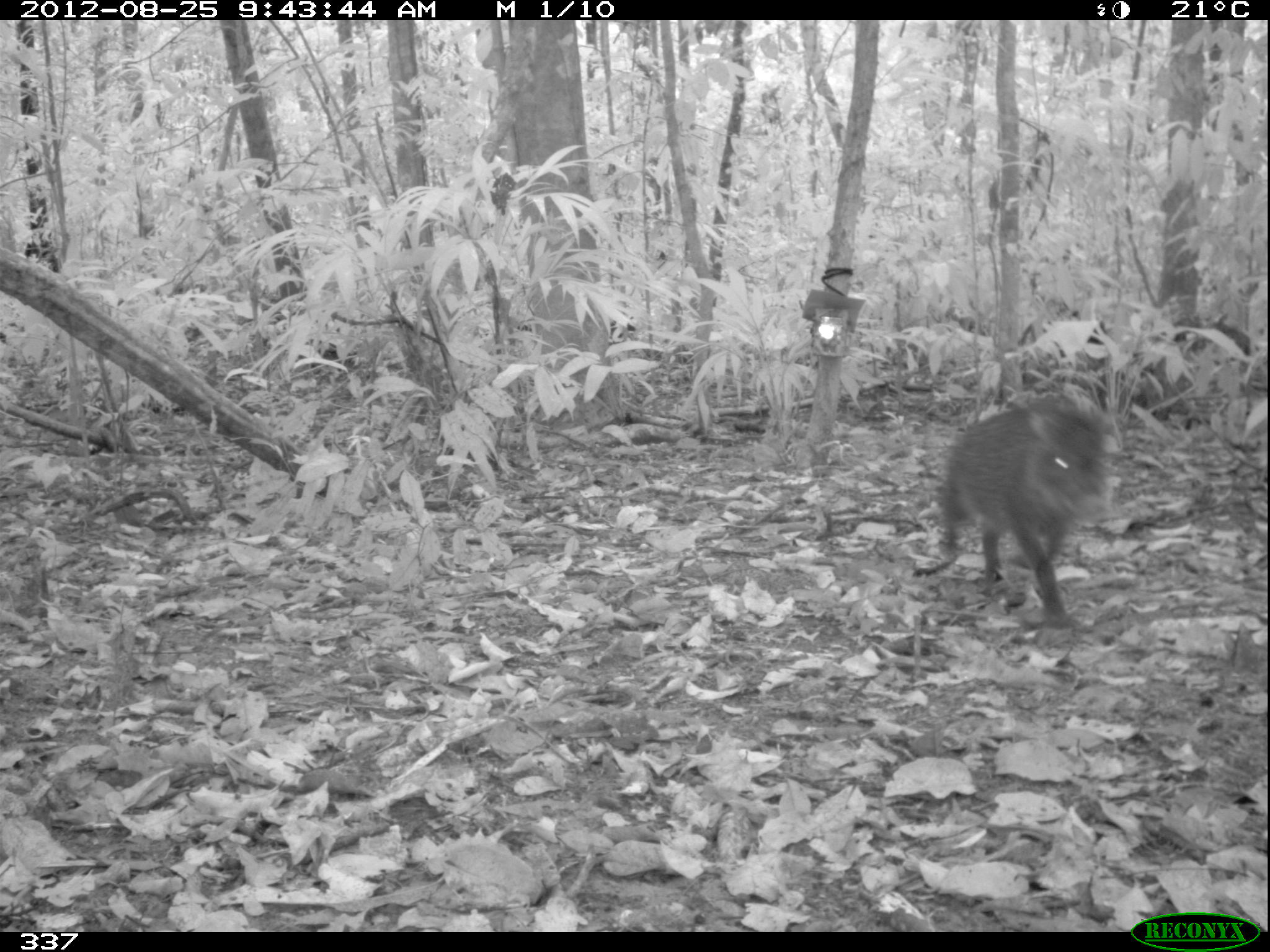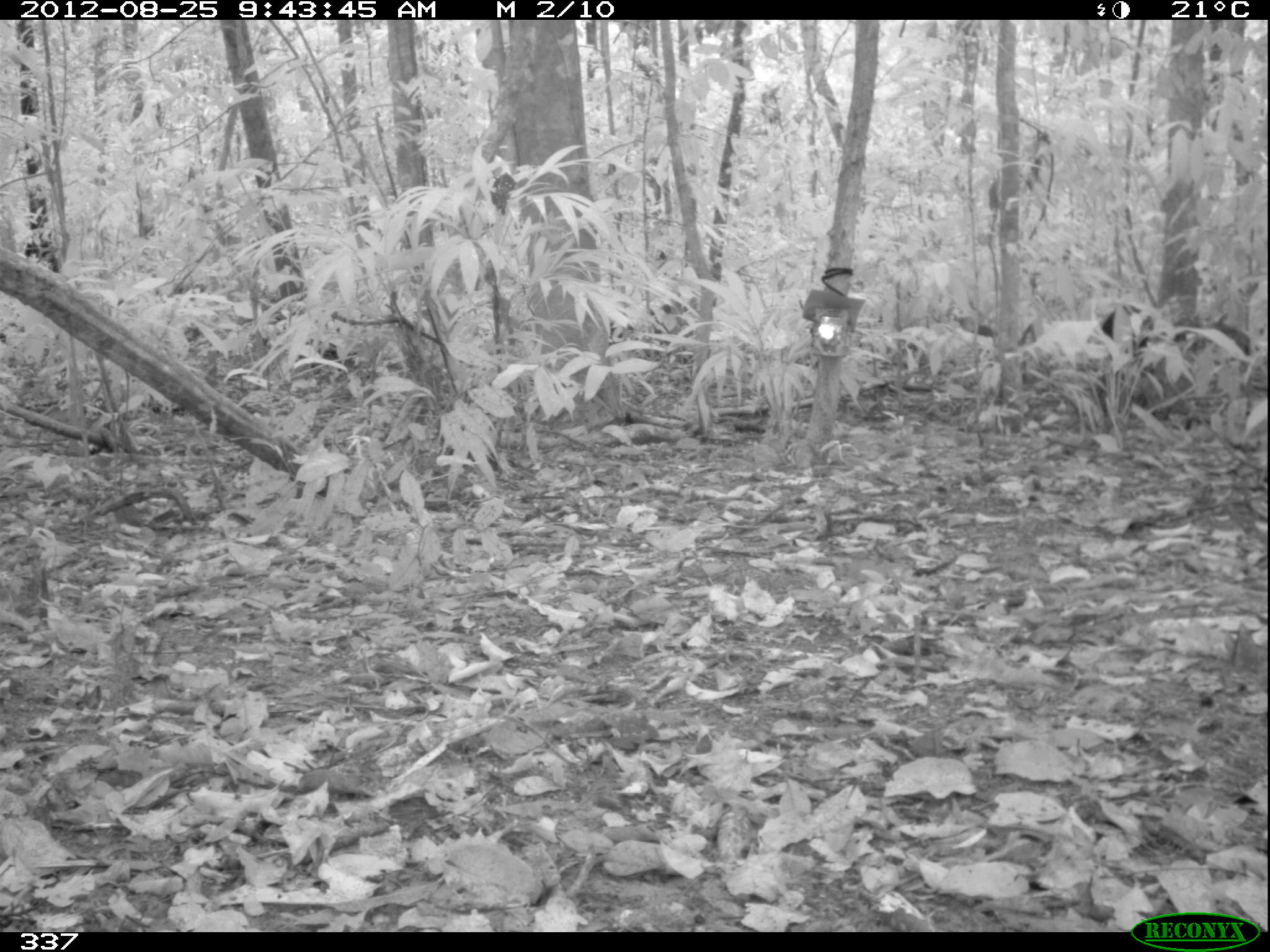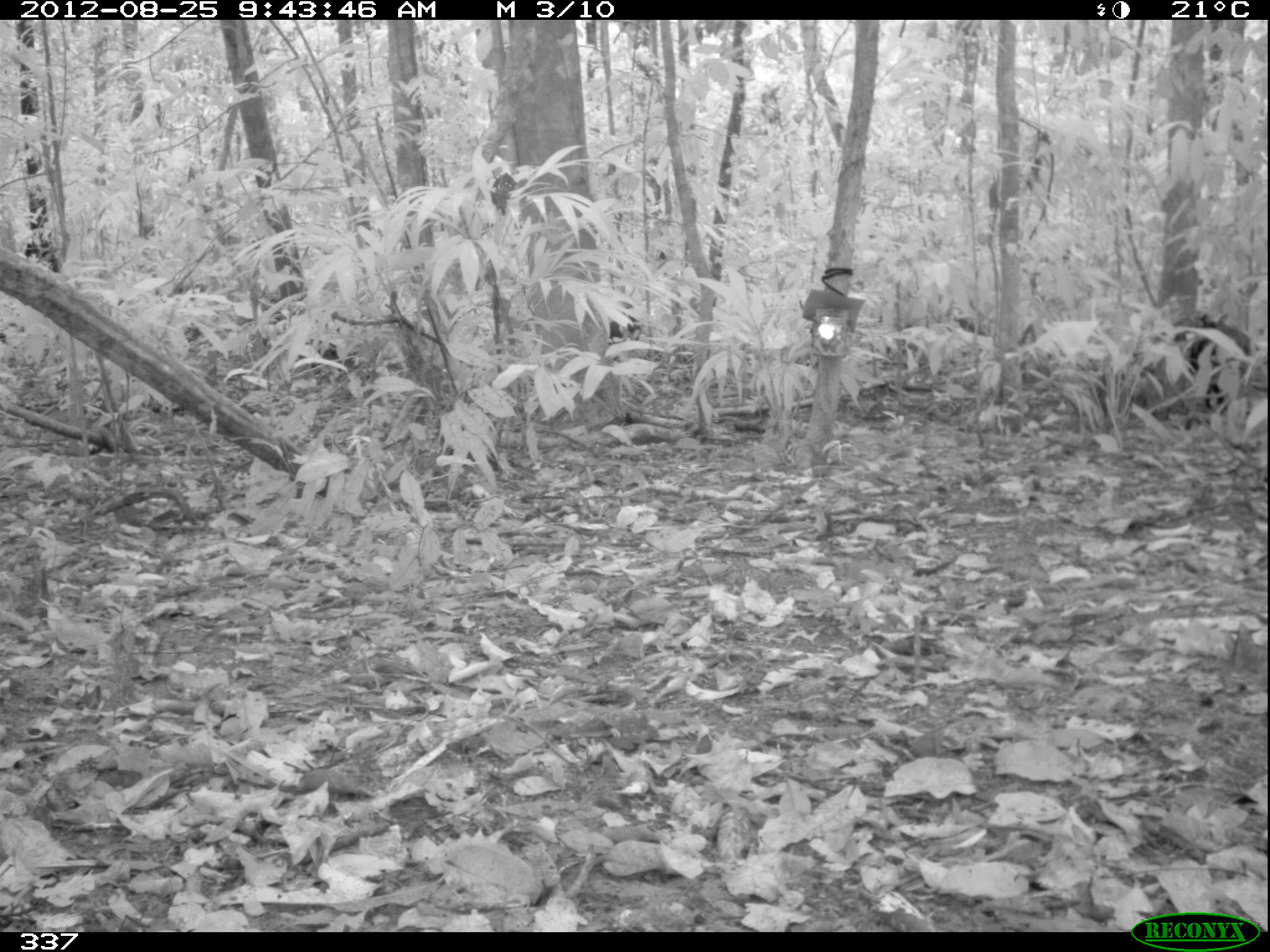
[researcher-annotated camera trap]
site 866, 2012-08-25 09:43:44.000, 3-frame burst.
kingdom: Animalia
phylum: Chordata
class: Mammalia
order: Artiodactyla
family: Tayassuidae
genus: Tayassu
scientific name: Tayassu pecari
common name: white-lipped peccary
Tayassu pecari (white-lipped peccary).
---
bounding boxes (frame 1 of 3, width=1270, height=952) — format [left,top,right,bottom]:
tayassu pecari: [912,397,1105,630]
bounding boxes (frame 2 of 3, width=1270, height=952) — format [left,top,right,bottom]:
tayassu pecari: [1100,304,1249,369]